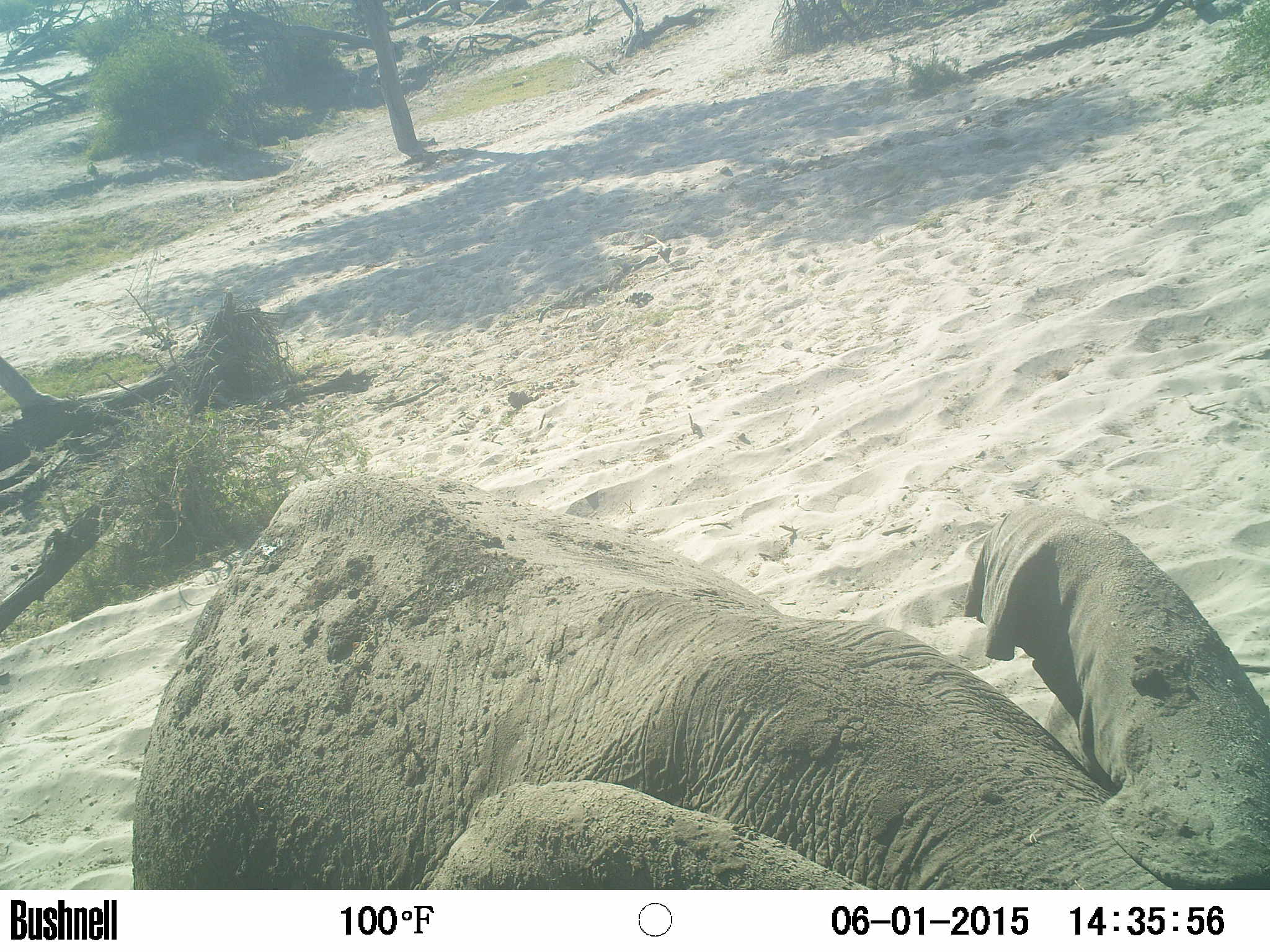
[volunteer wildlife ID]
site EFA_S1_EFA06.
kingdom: Animalia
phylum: Chordata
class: Mammalia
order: Proboscidea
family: Elephantidae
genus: Loxodonta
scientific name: Loxodonta africana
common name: african bush elephant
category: elephant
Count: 1.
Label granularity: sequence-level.